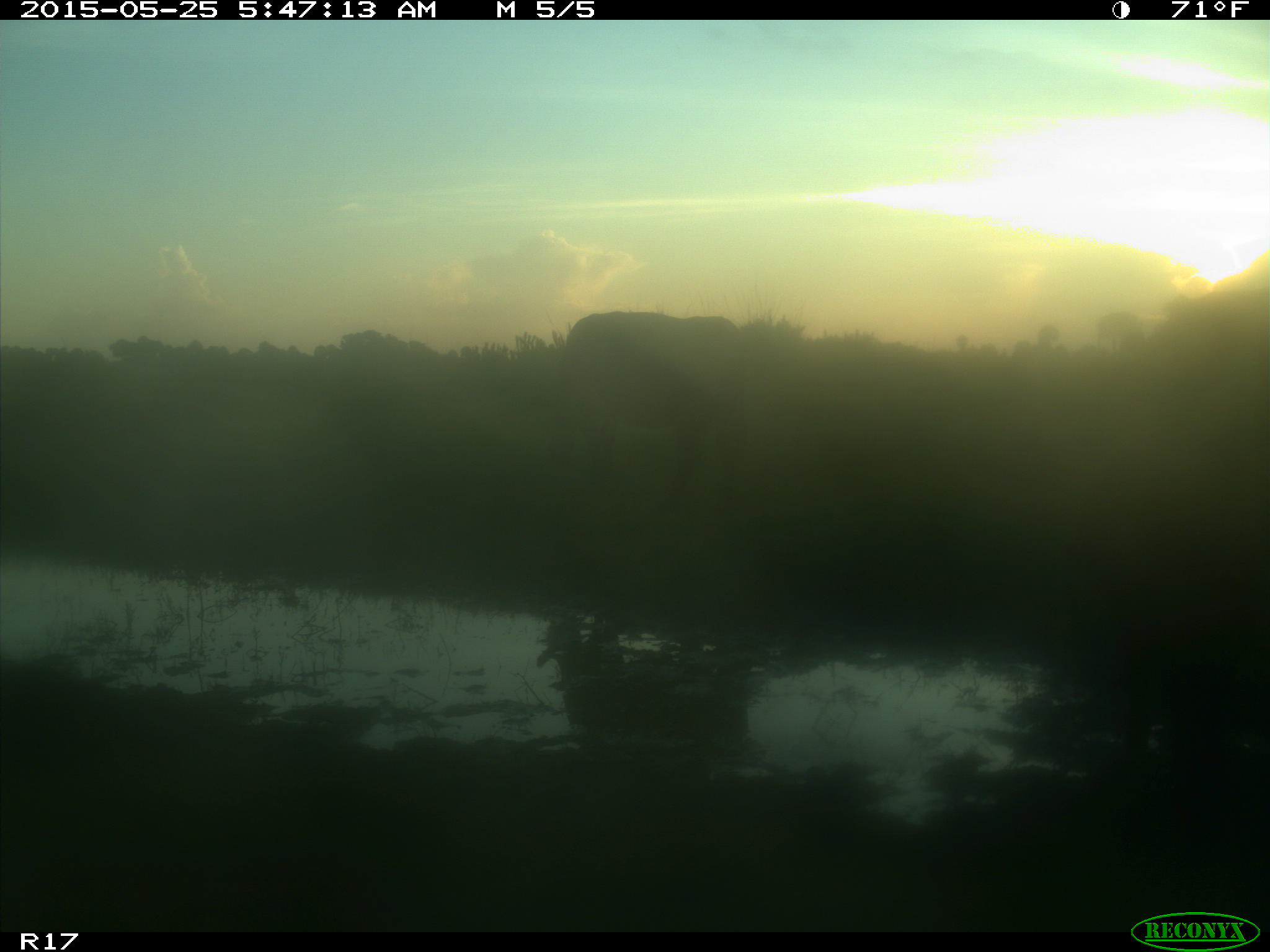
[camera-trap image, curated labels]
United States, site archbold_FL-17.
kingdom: Animalia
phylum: Chordata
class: Mammalia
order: Artiodactyla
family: Bovidae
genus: Bos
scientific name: Bos taurus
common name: domestic cow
Bos taurus (domestic cow).